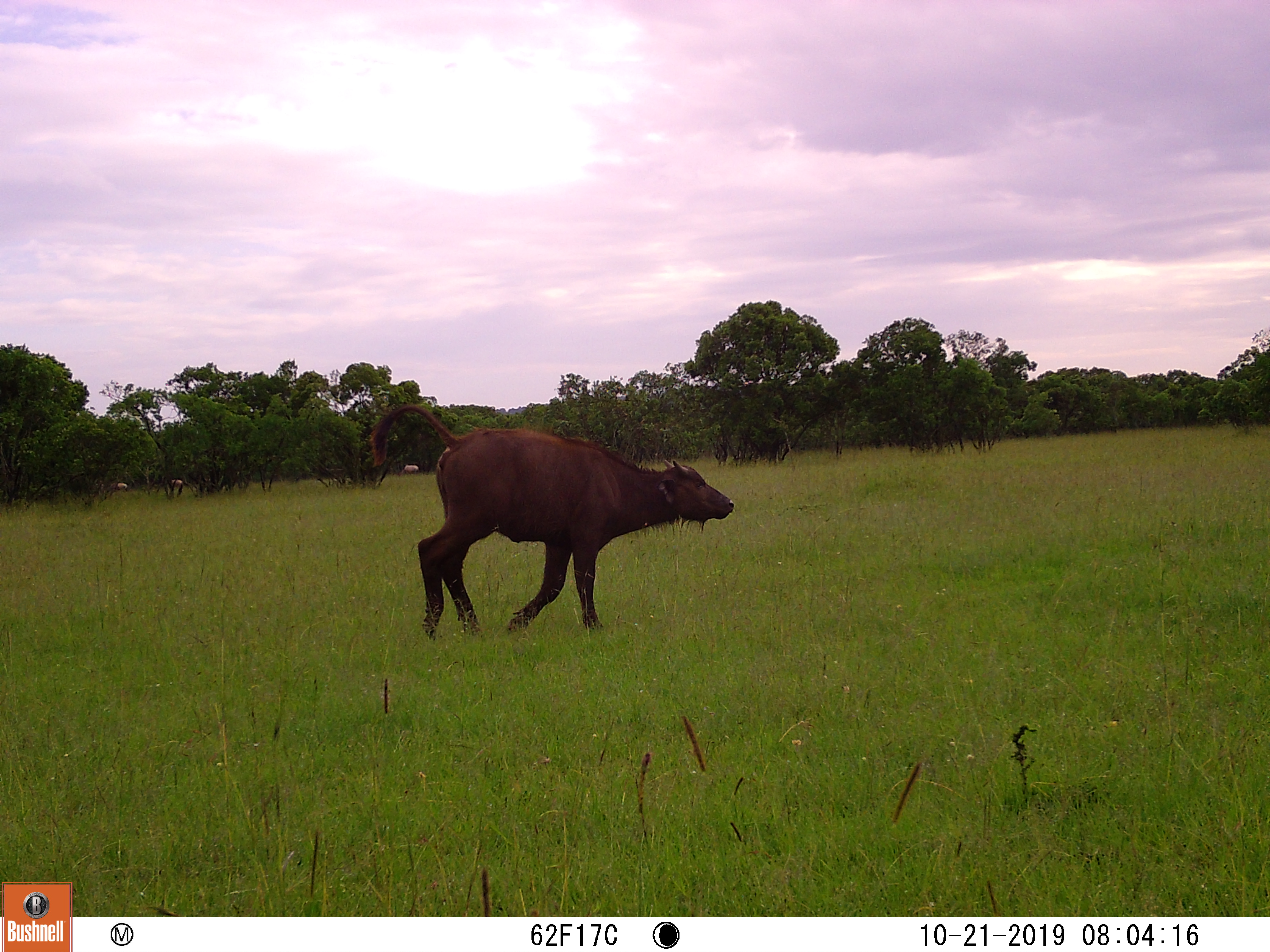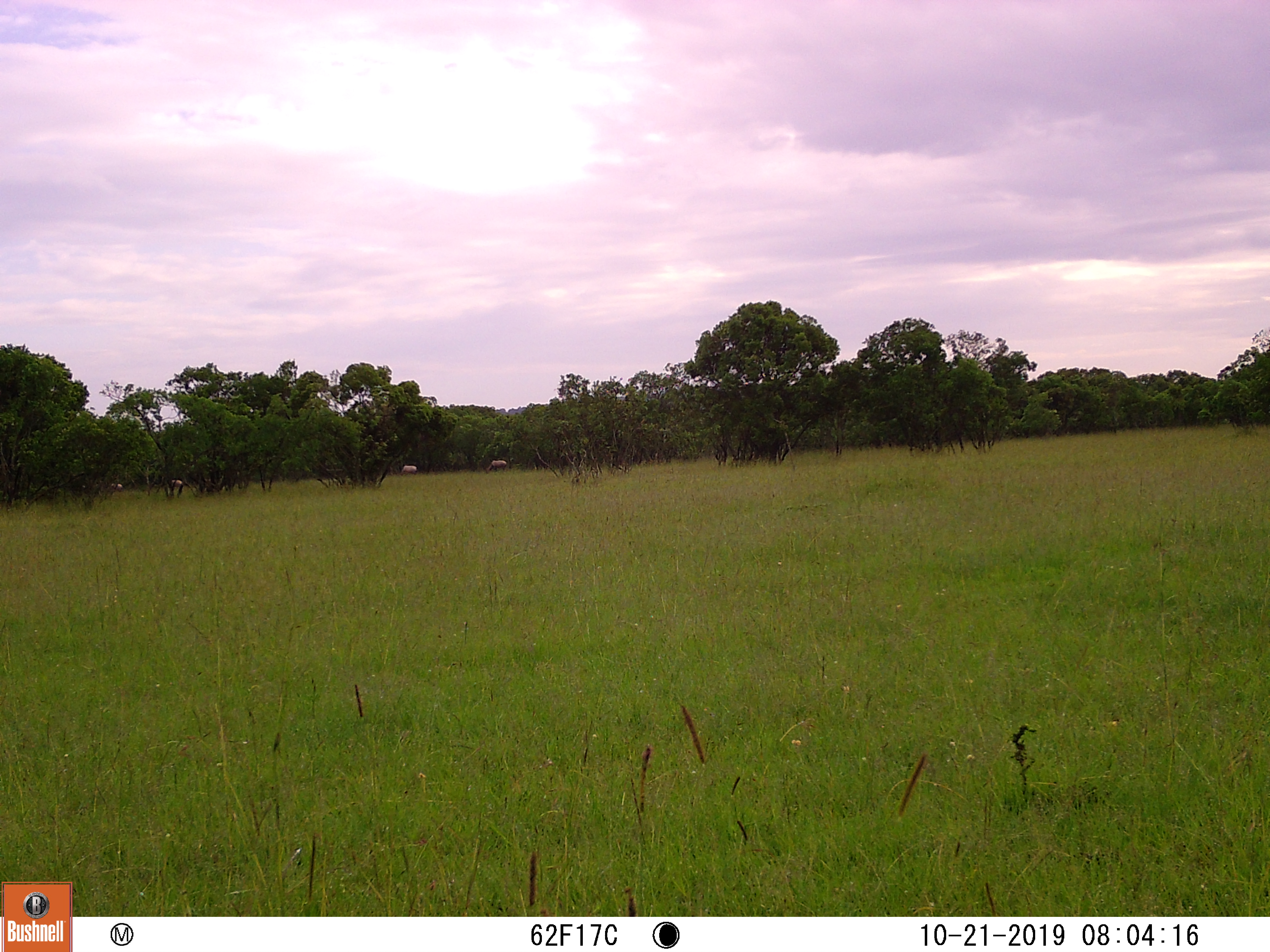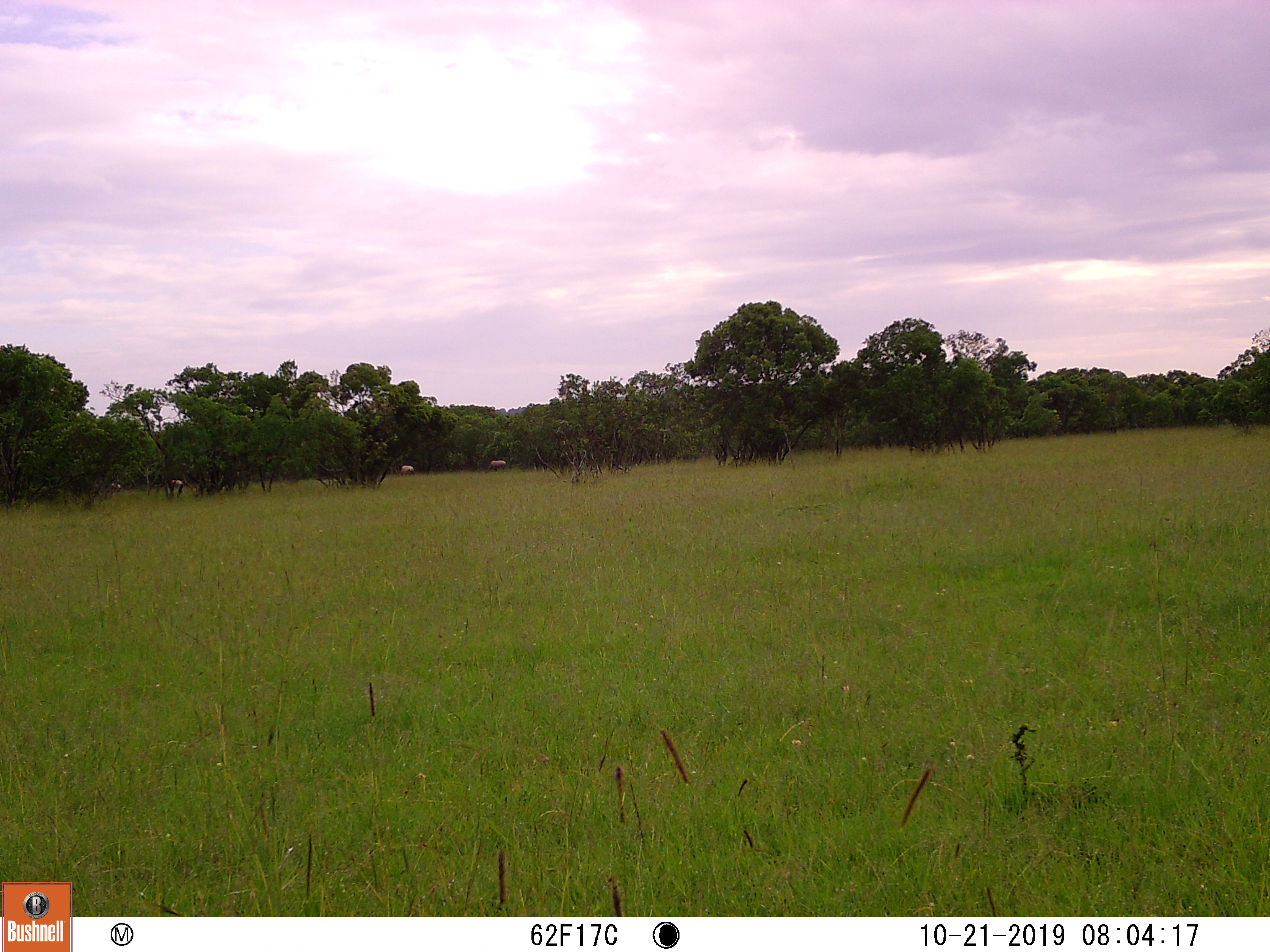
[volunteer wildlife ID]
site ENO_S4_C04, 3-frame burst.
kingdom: Animalia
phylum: Chordata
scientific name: Vertebrata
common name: domestic animal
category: domesticanimal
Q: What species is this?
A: Domesticanimal (domestic animal) (Vertebrata).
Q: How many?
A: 1.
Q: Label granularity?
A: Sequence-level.